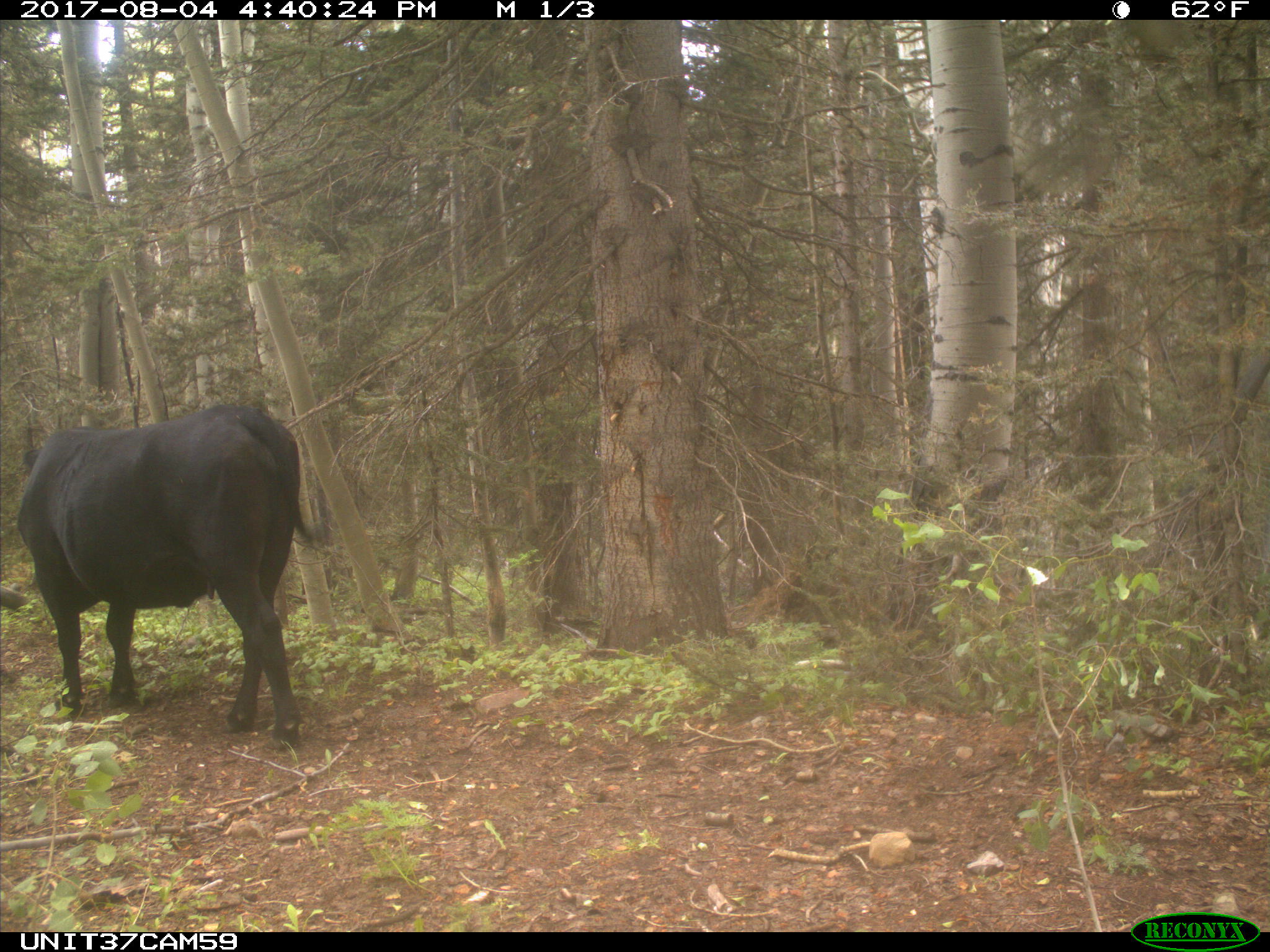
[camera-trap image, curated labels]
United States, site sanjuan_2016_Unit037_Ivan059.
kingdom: Animalia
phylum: Chordata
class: Mammalia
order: Artiodactyla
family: Bovidae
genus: Bos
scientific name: Bos taurus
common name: domestic cow